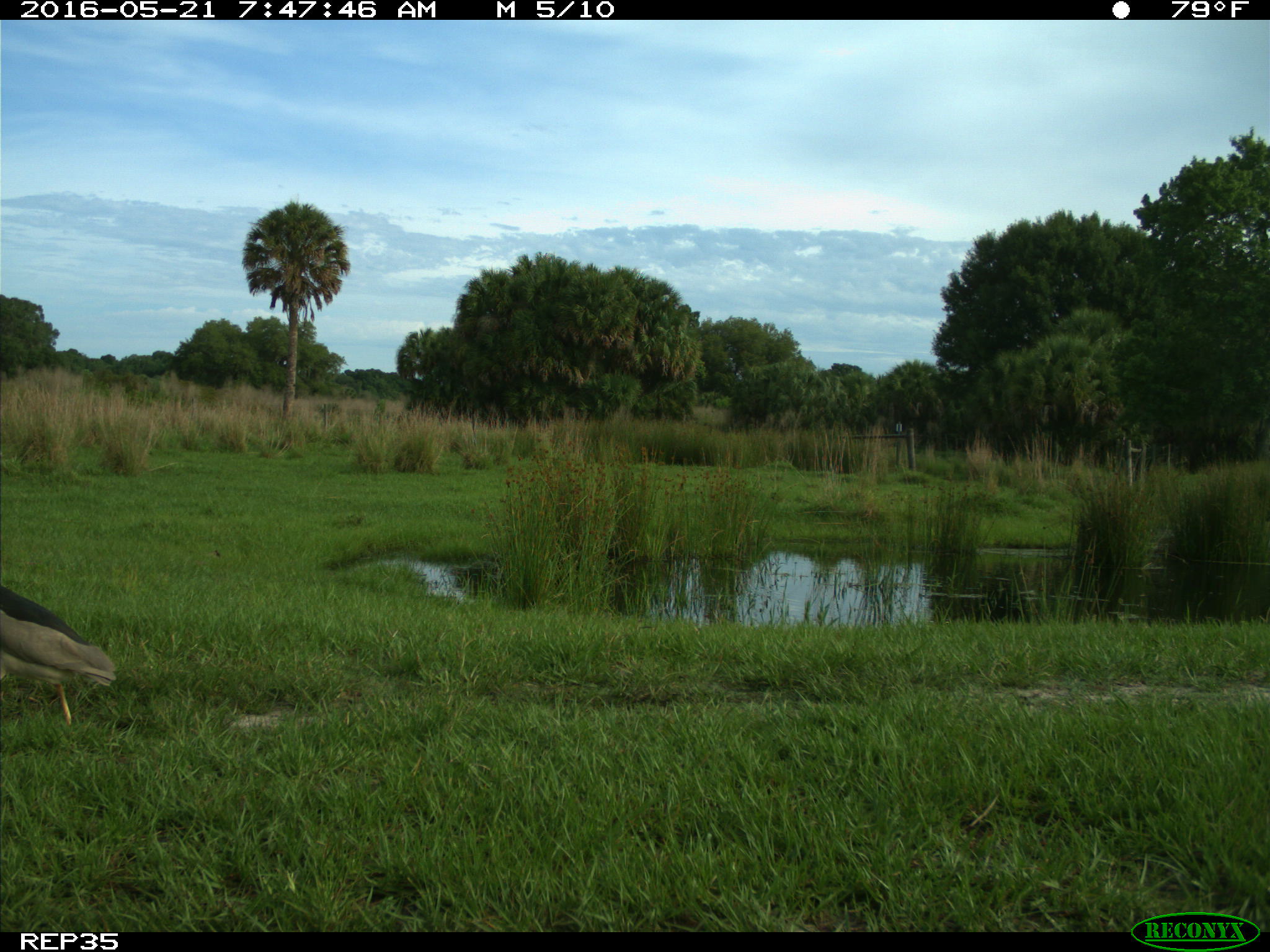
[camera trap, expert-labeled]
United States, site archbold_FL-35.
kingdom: Animalia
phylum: Chordata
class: Aves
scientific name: Aves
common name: birds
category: unidentified bird